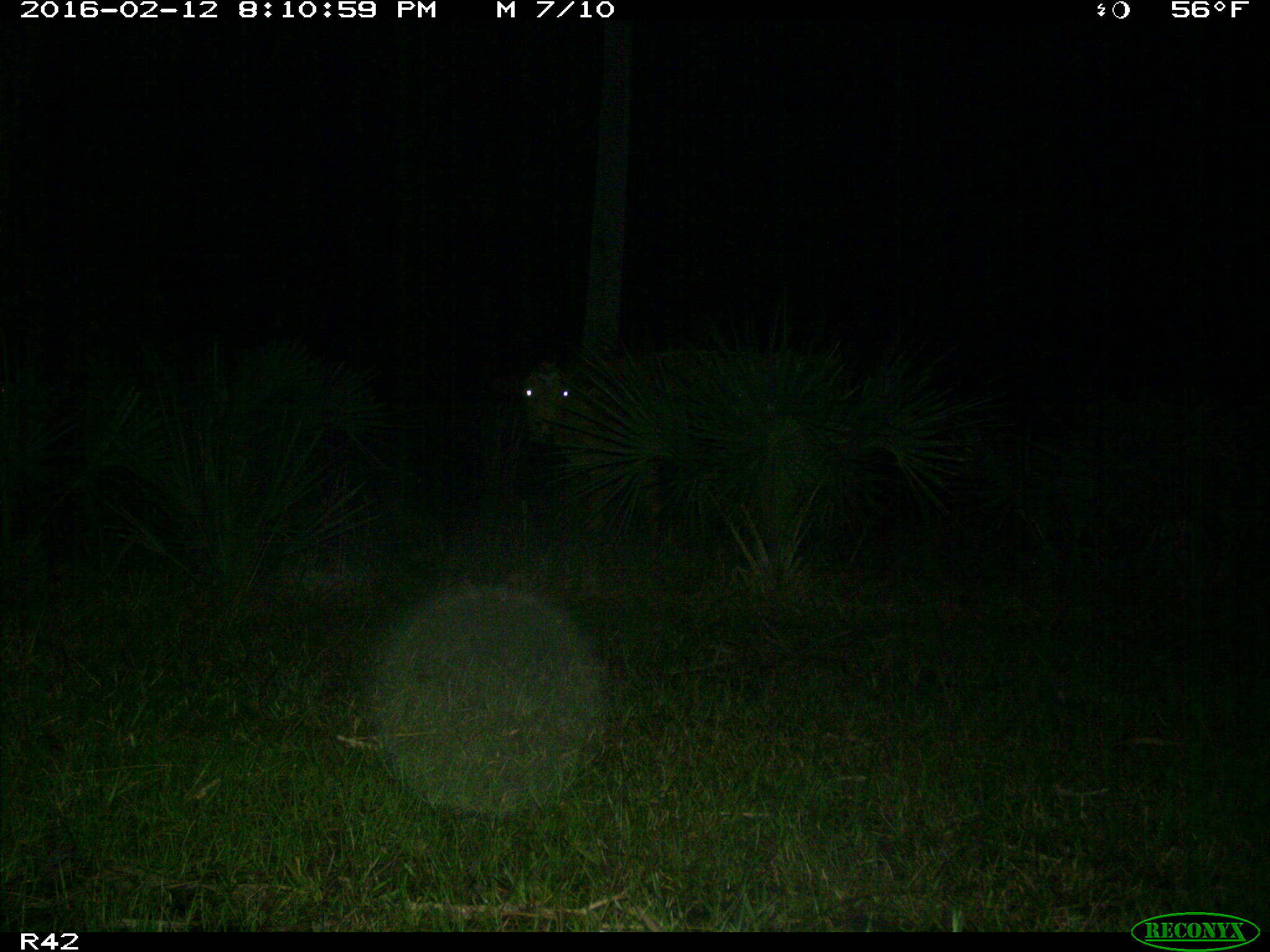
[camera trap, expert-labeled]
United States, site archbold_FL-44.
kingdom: Animalia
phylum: Chordata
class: Mammalia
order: Artiodactyla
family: Bovidae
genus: Bos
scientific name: Bos taurus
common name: domestic cow